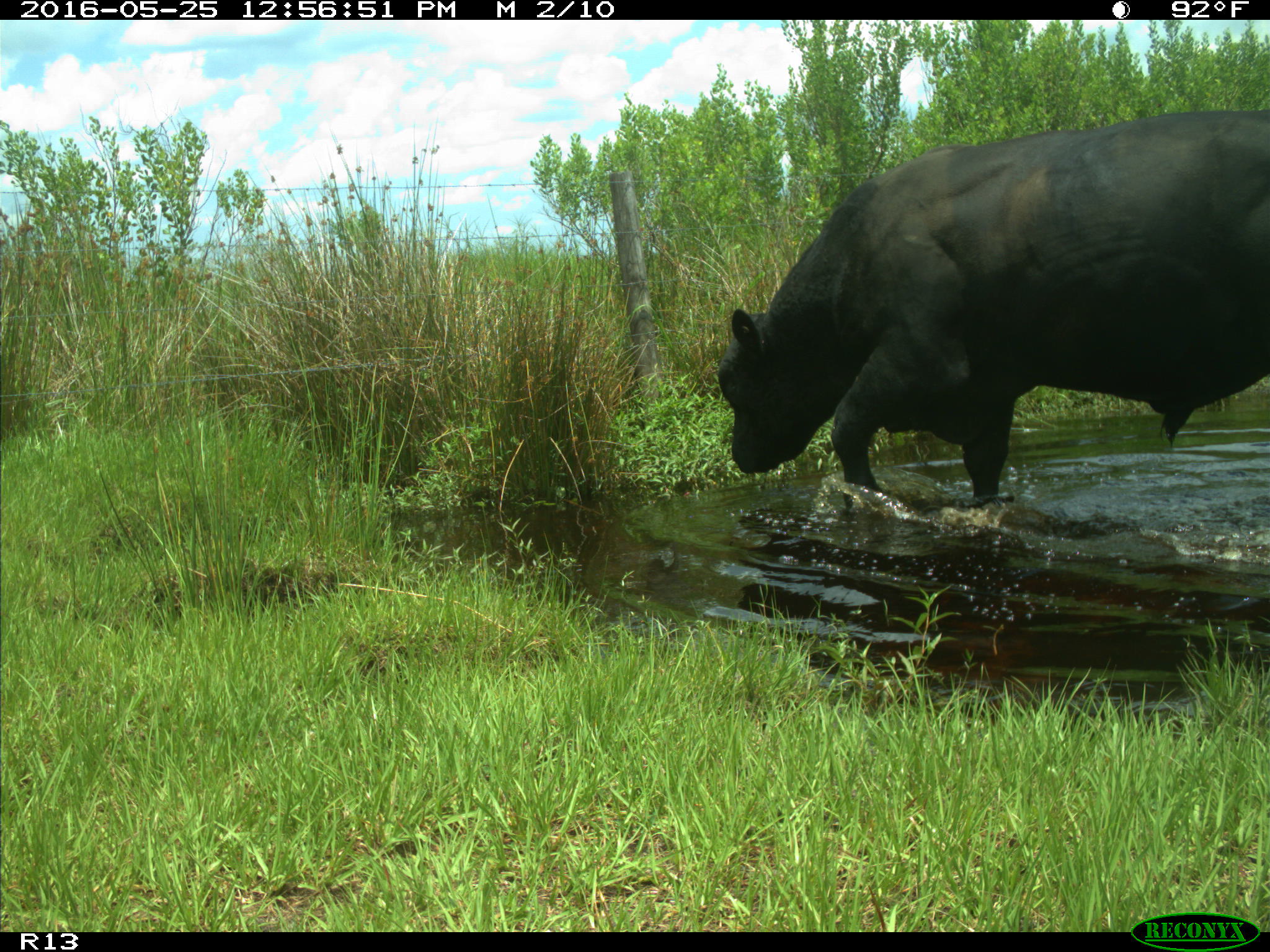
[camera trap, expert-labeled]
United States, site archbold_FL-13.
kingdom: Animalia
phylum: Chordata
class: Mammalia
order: Artiodactyla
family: Bovidae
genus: Bos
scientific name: Bos taurus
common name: domestic cow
Bos taurus (domestic cow).